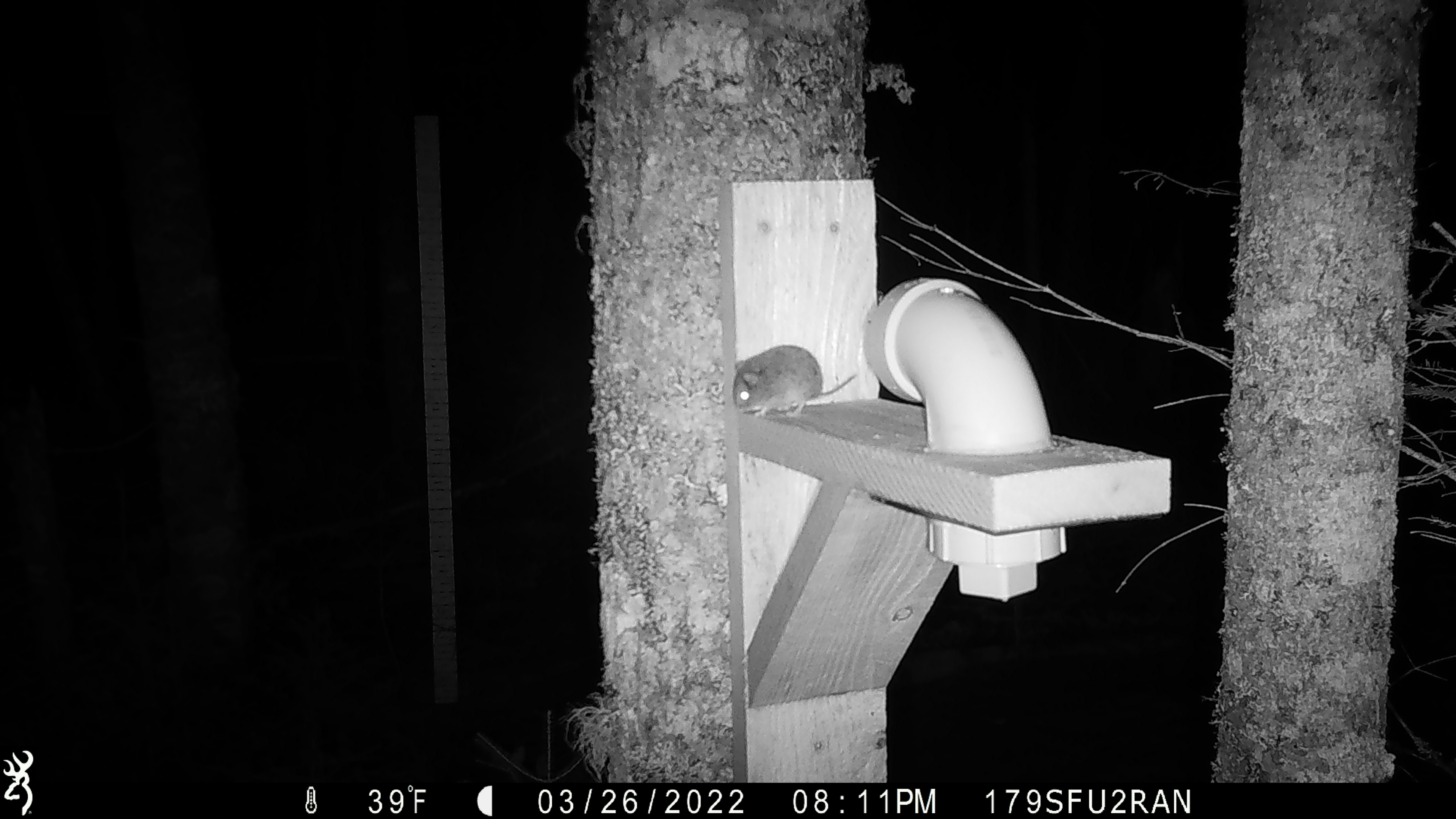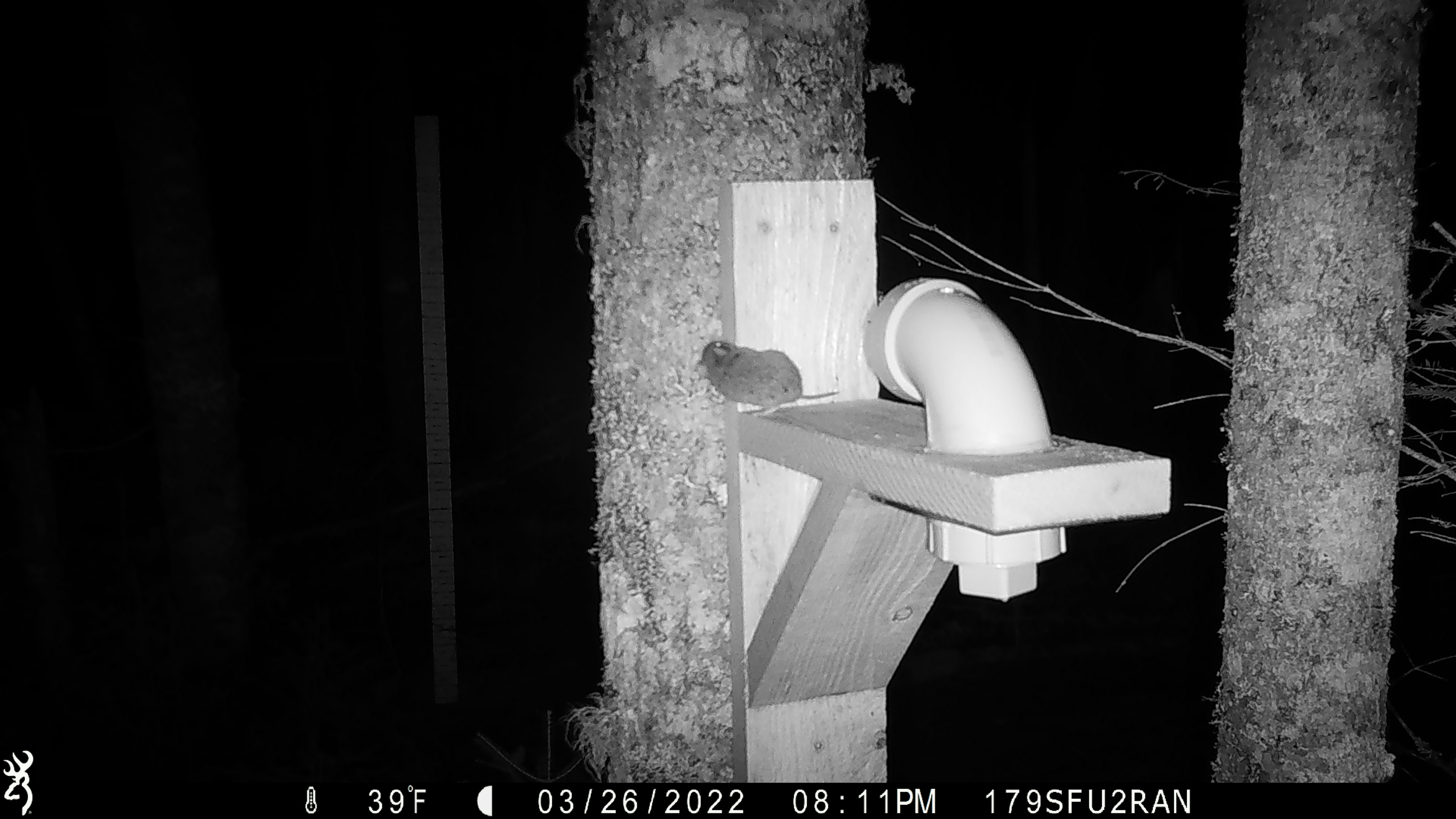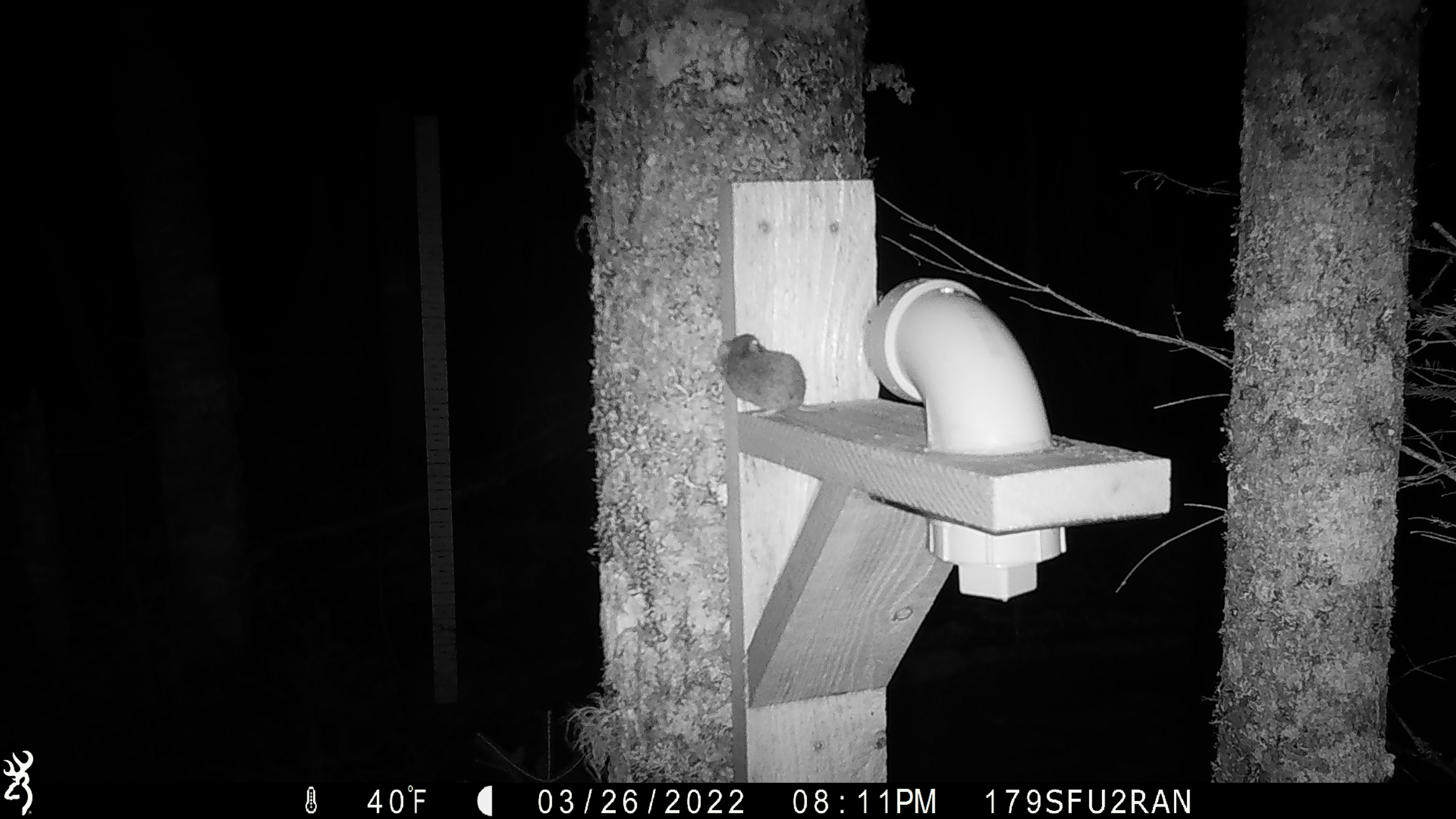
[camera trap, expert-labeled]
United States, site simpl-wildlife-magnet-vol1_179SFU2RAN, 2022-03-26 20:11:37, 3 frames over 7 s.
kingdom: Animalia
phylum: Chordata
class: Mammalia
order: Rodentia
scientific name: Rodentia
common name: mouse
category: mouse sp.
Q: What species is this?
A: Mouse sp. (mouse) (Rodentia).